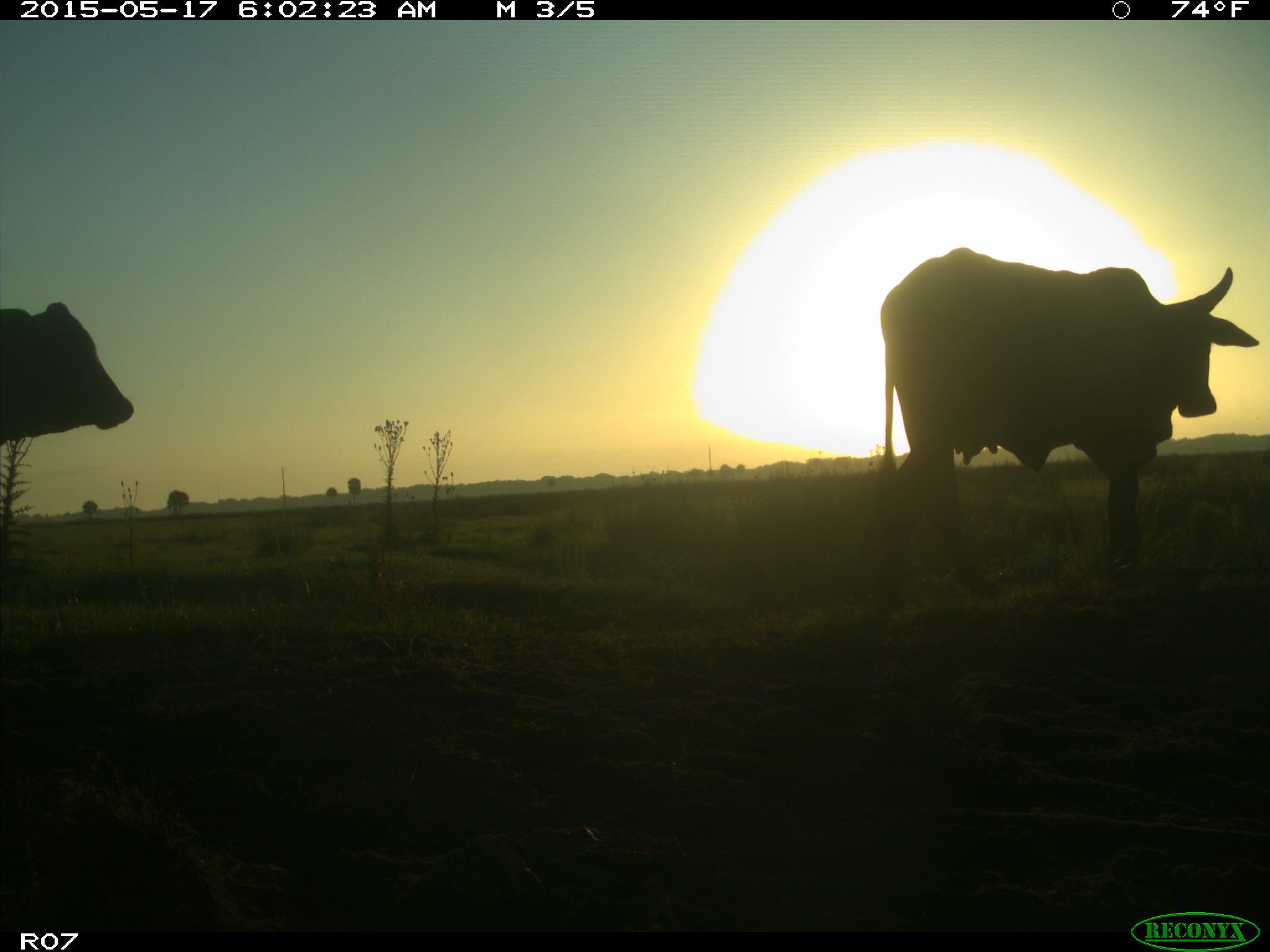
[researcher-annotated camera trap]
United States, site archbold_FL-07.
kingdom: Animalia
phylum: Chordata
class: Mammalia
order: Artiodactyla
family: Bovidae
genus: Bos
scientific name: Bos taurus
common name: domestic cow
Bos taurus (domestic cow).